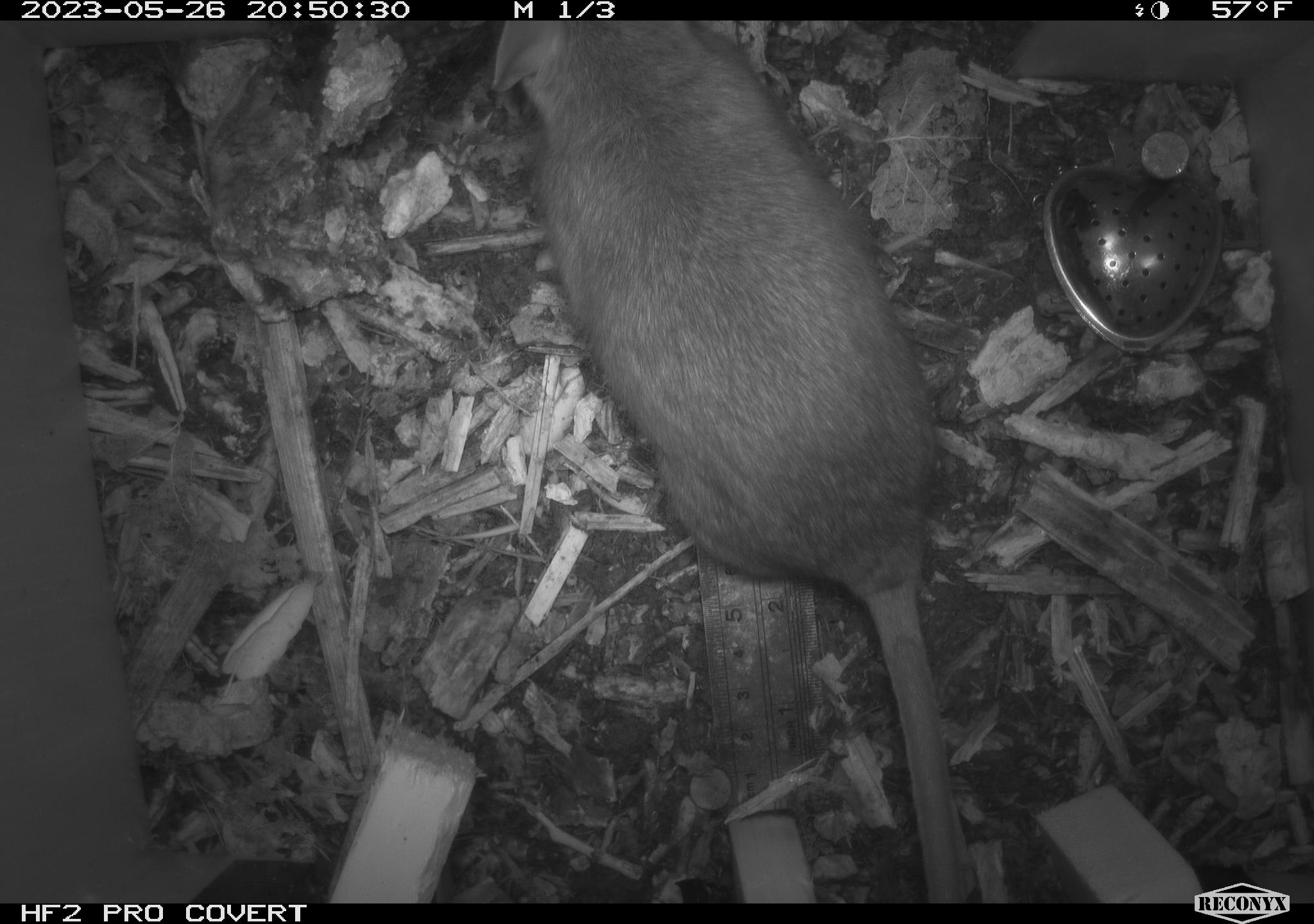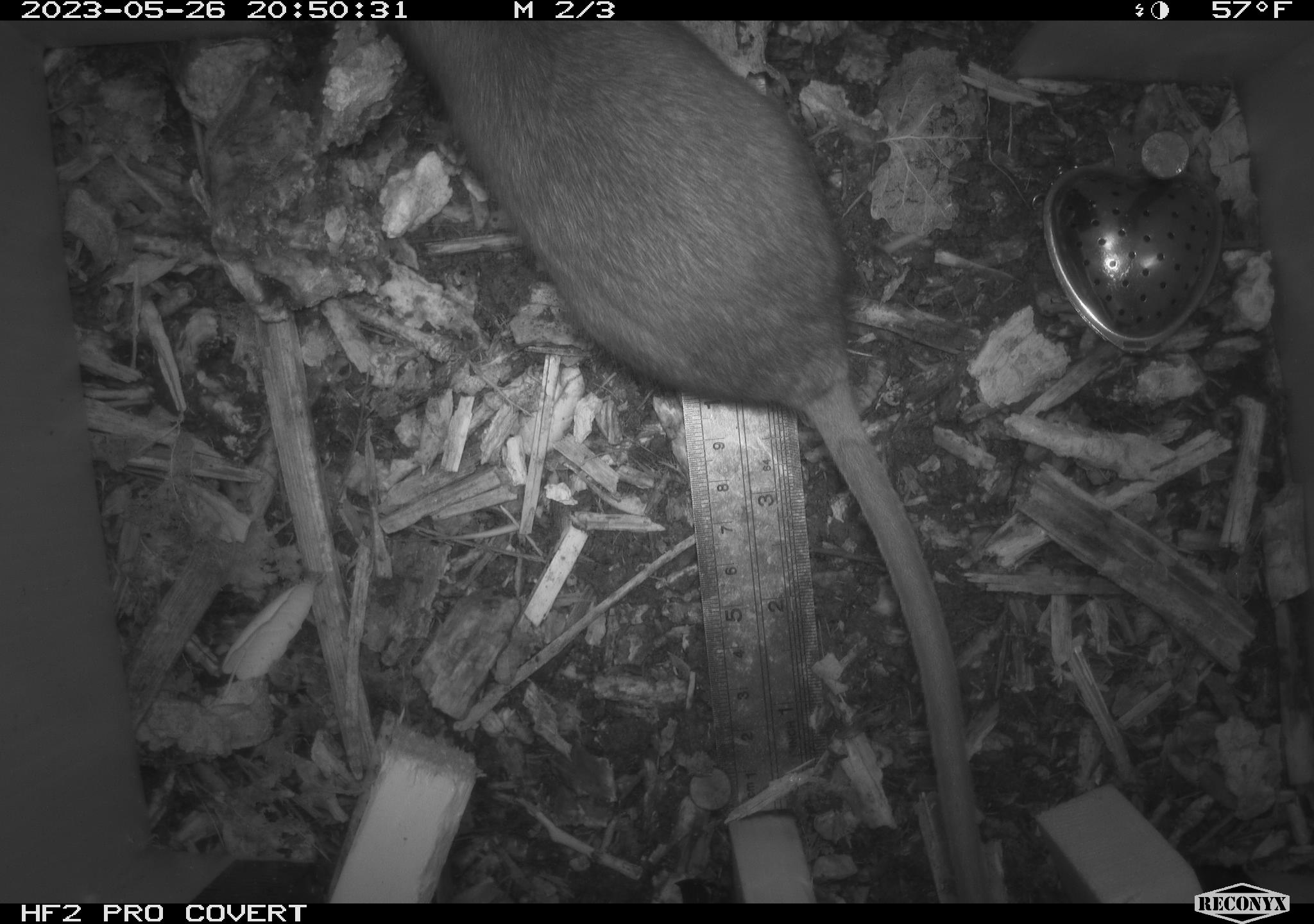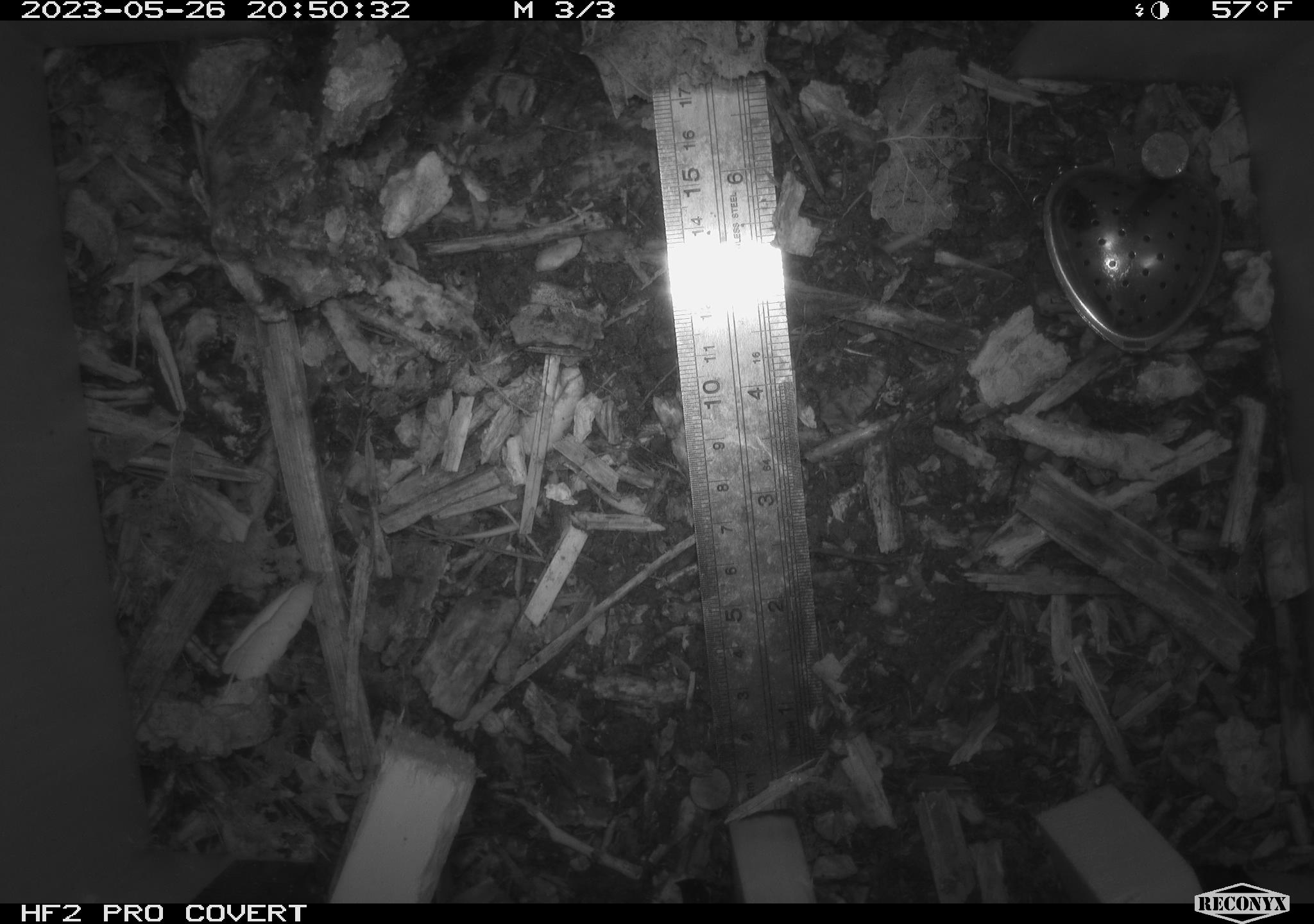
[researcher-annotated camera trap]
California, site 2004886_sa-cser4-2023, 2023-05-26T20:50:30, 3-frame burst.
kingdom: Animalia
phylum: Chordata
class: Mammalia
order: Rodentia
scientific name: Rodentia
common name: woodrat or rat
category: woodrat or rat species